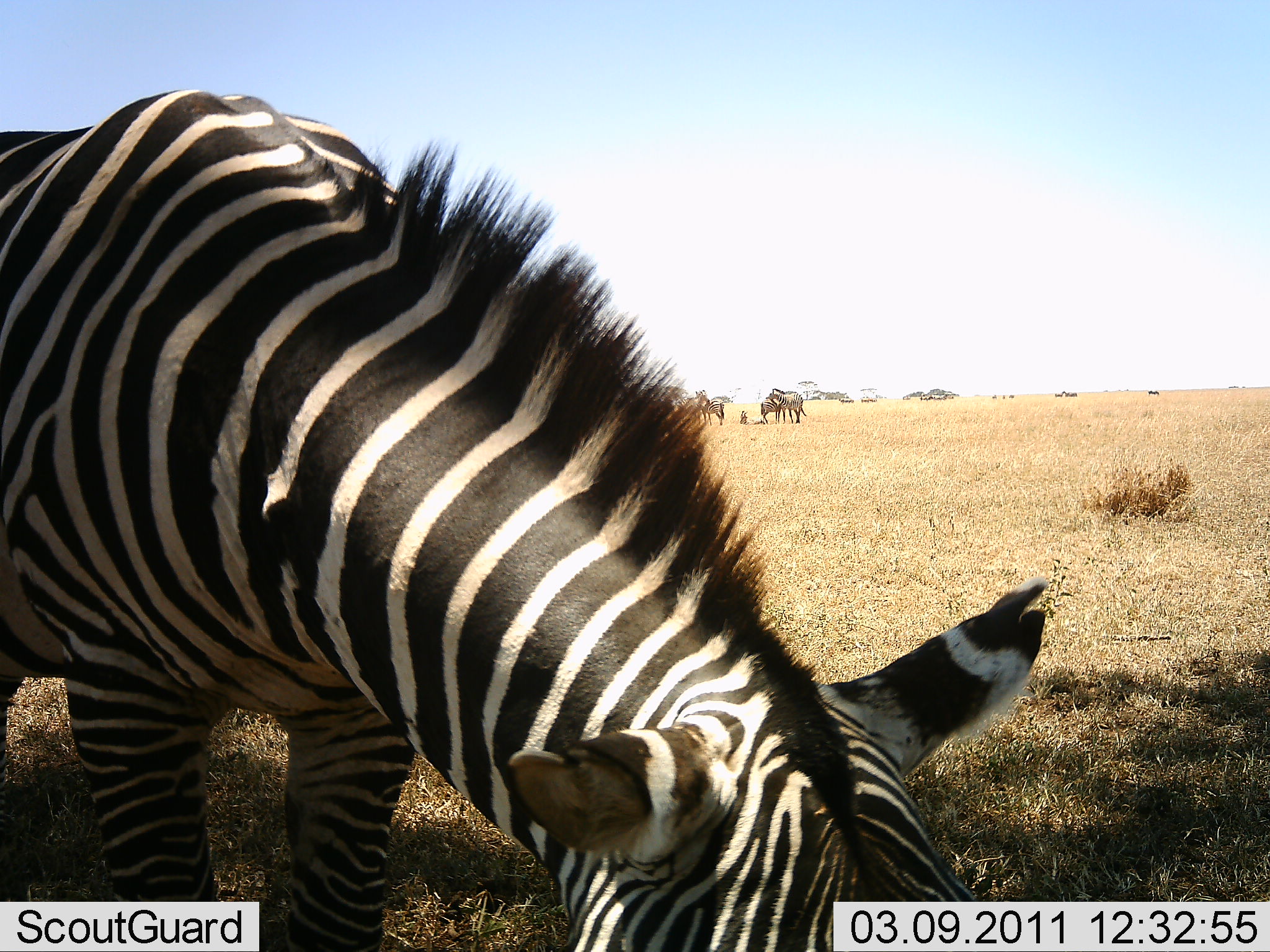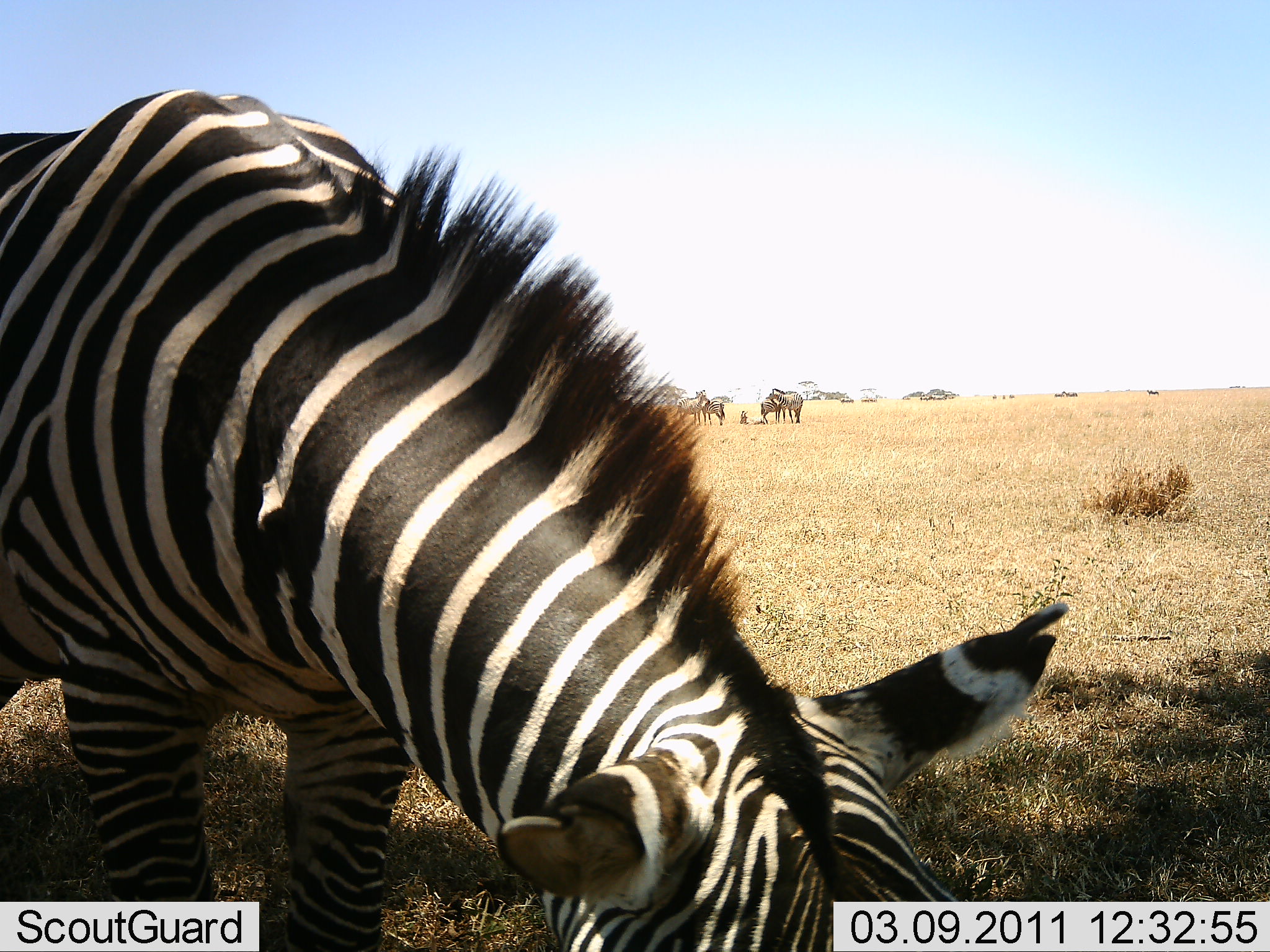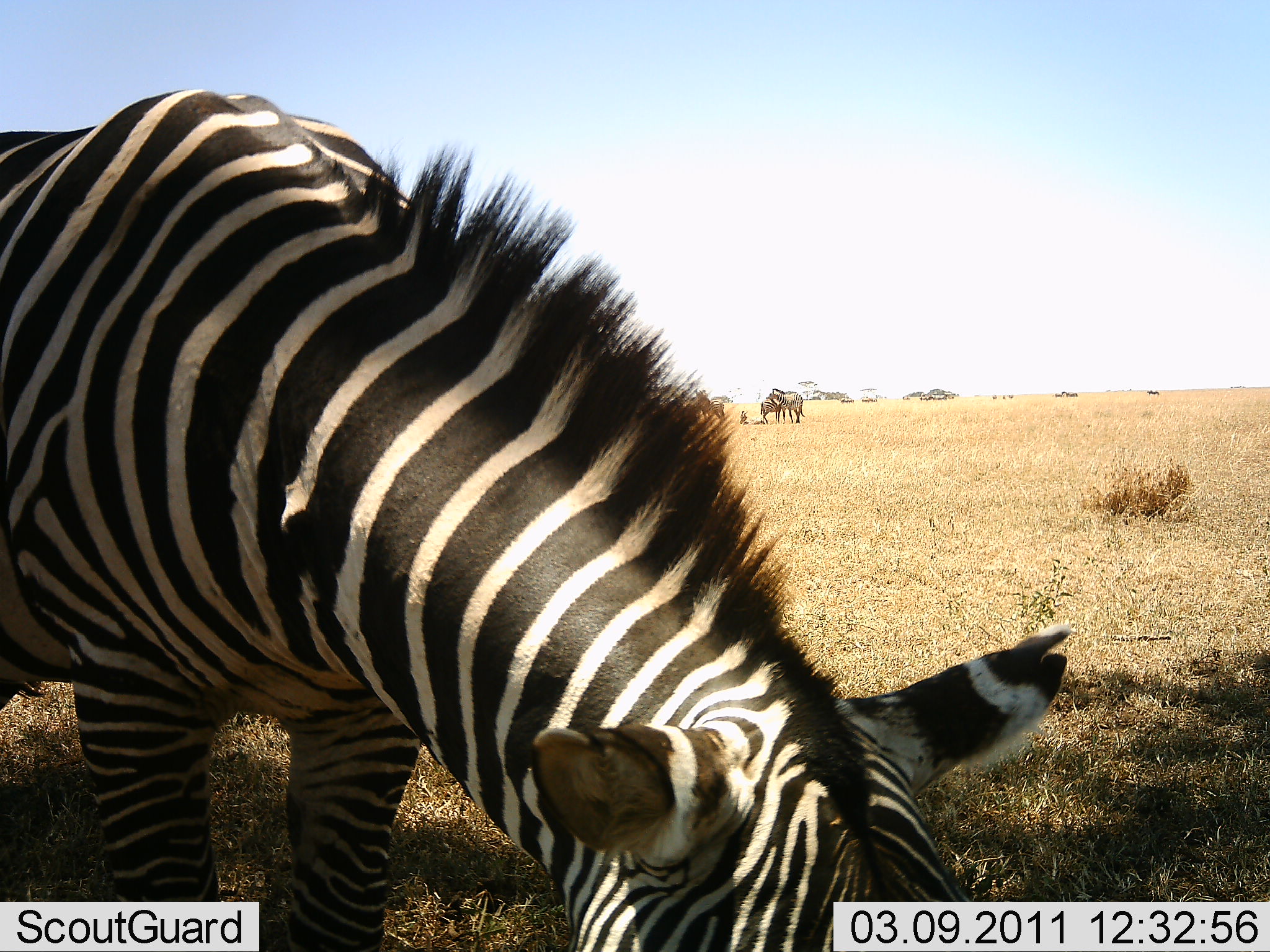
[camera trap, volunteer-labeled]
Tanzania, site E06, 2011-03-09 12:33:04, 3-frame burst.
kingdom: Animalia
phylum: Chordata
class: Mammalia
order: Perissodactyla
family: Equidae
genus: Equus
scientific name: Equus quagga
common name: plains zebra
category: zebra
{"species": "zebra (plains zebra) (Equus quagga)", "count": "1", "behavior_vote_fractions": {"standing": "40%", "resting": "13%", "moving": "7%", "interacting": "13%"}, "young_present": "0%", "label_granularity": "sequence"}